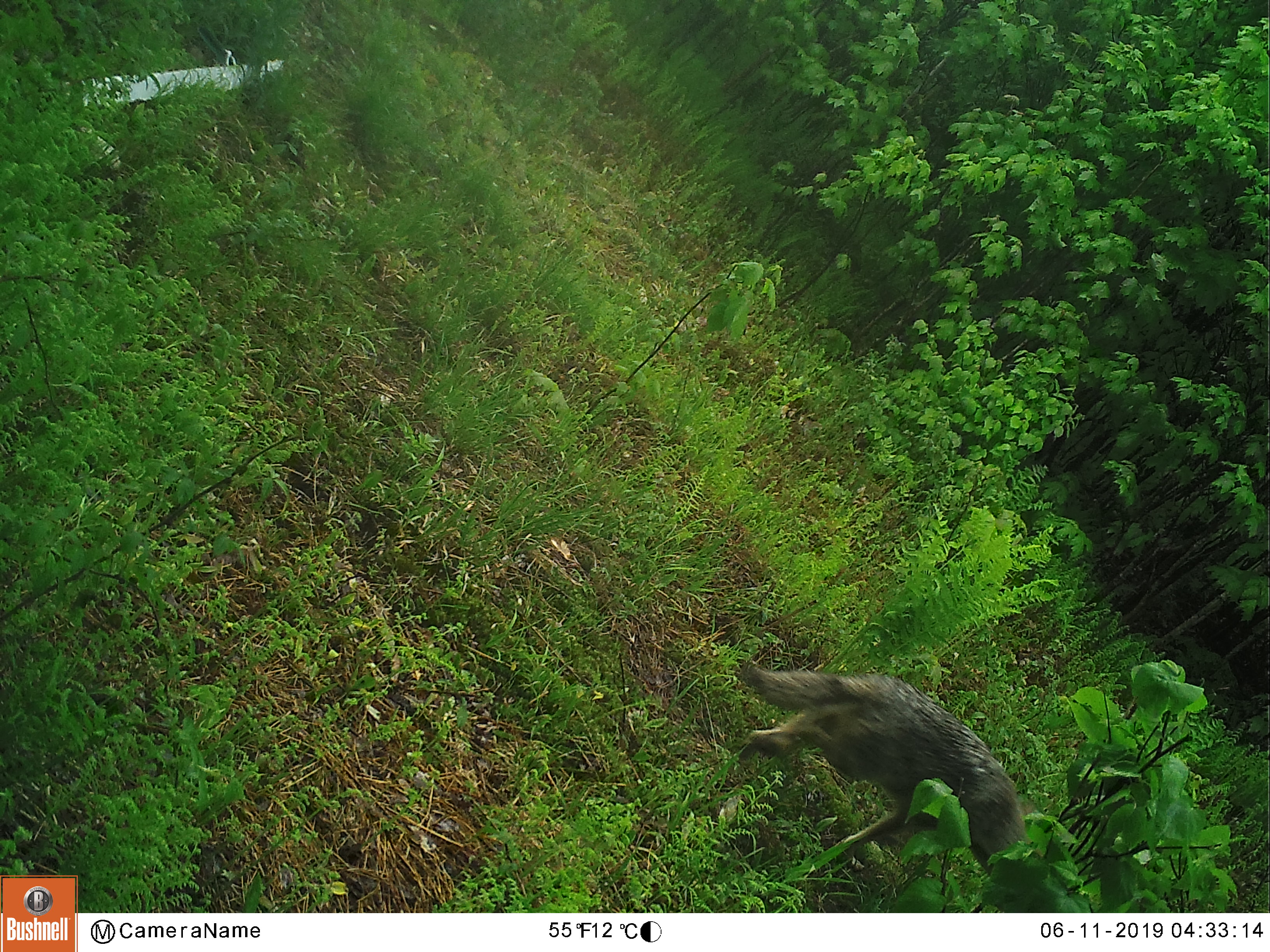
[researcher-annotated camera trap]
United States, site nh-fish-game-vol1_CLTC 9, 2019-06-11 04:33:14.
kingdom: Animalia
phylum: Chordata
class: Mammalia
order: Carnivora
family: Canidae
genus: Canis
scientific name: Canis latrans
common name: coyote